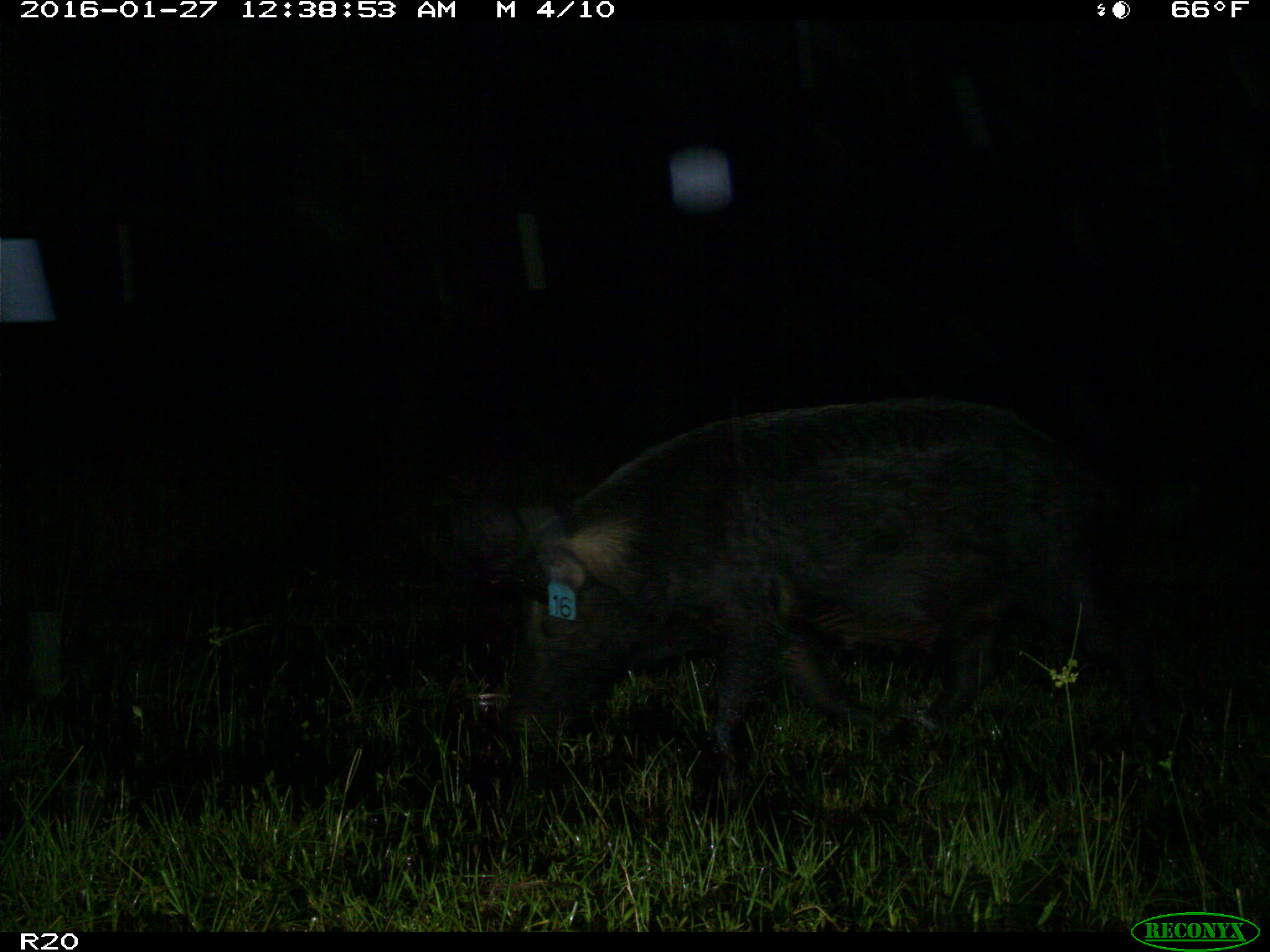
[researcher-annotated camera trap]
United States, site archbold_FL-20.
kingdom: Animalia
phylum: Chordata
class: Mammalia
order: Artiodactyla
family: Suidae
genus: Sus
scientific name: Sus scrofa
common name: wild boar